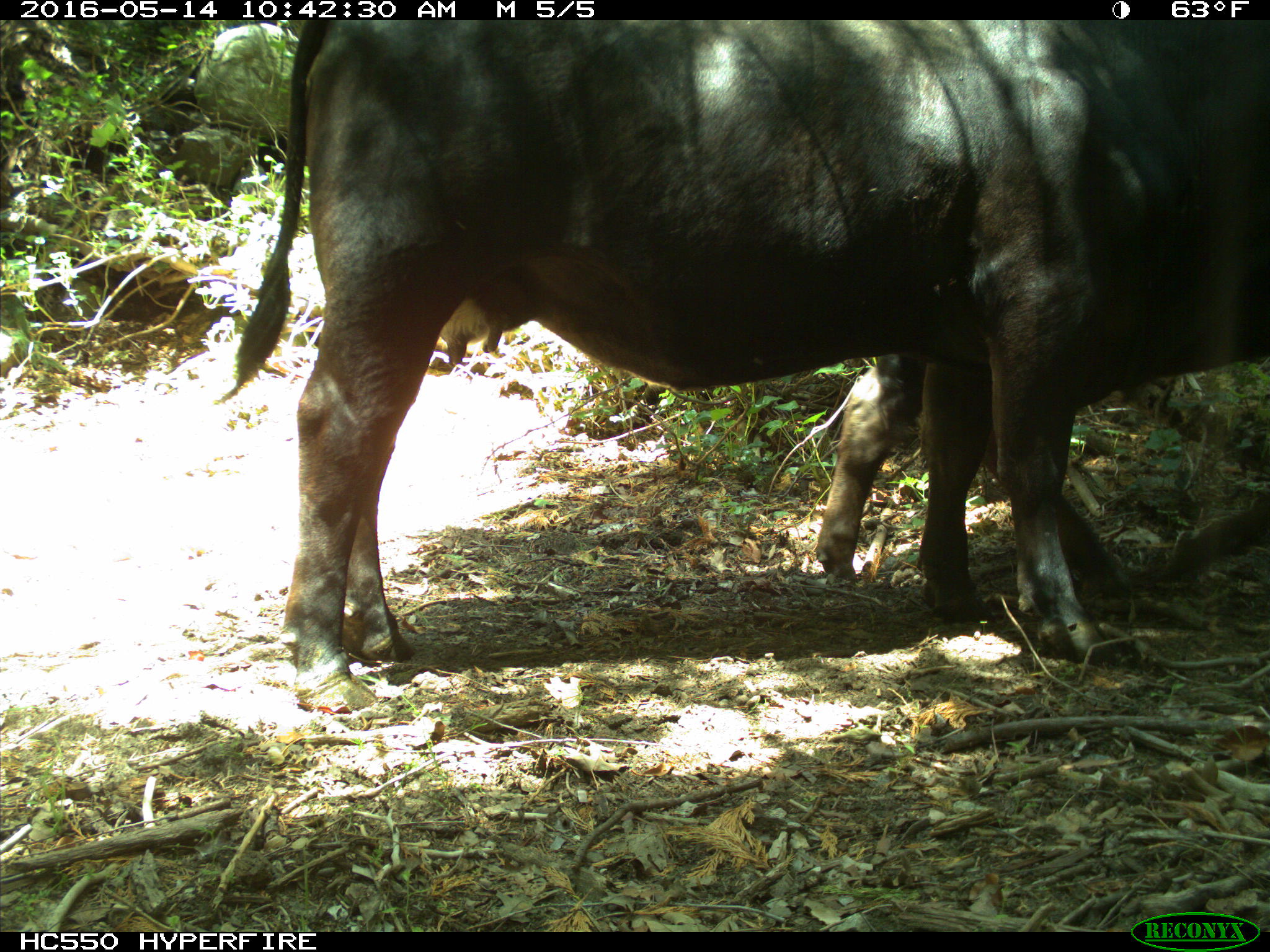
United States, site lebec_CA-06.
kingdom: Animalia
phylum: Chordata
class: Mammalia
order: Artiodactyla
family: Bovidae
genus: Bos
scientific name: Bos taurus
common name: domestic cow